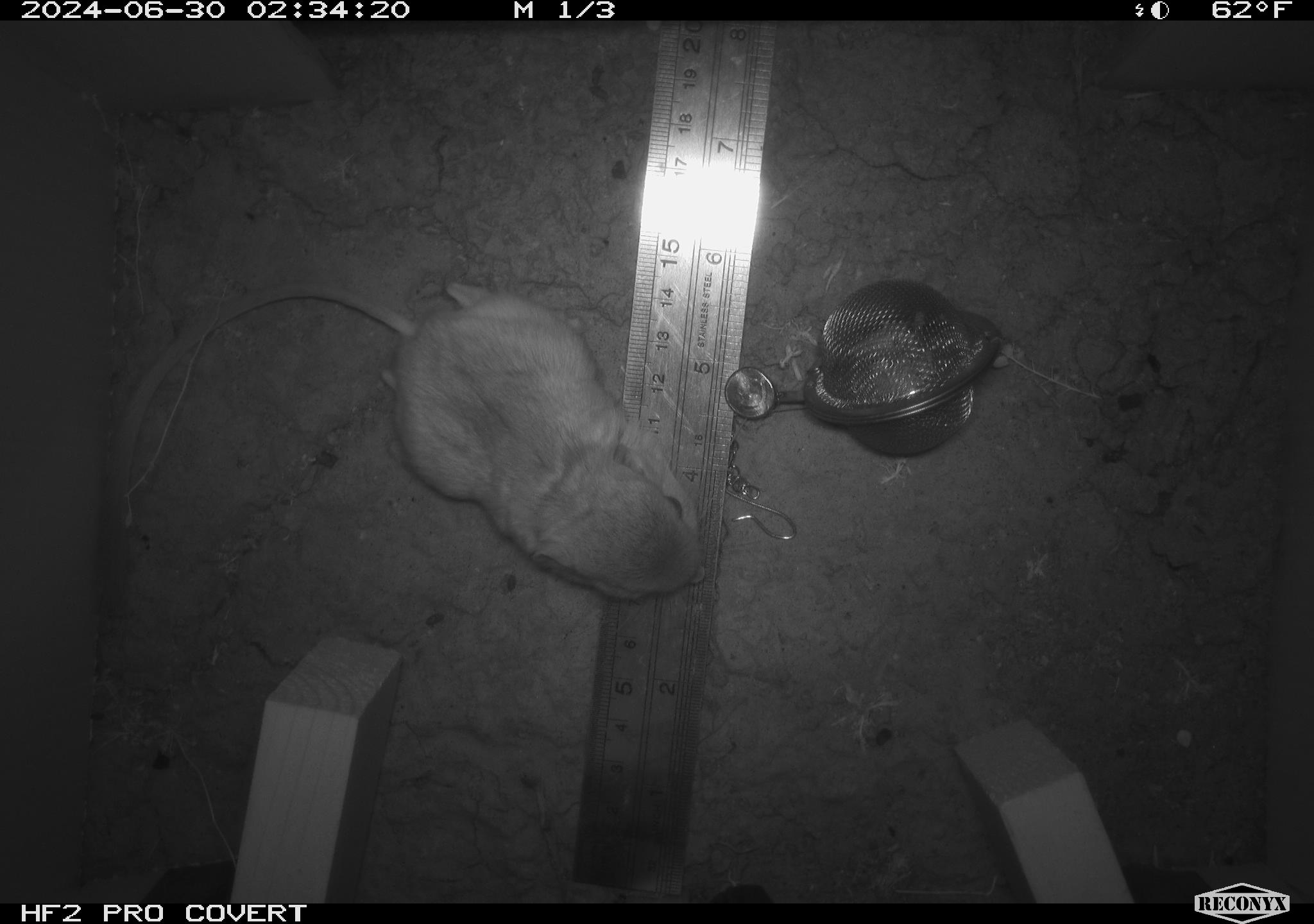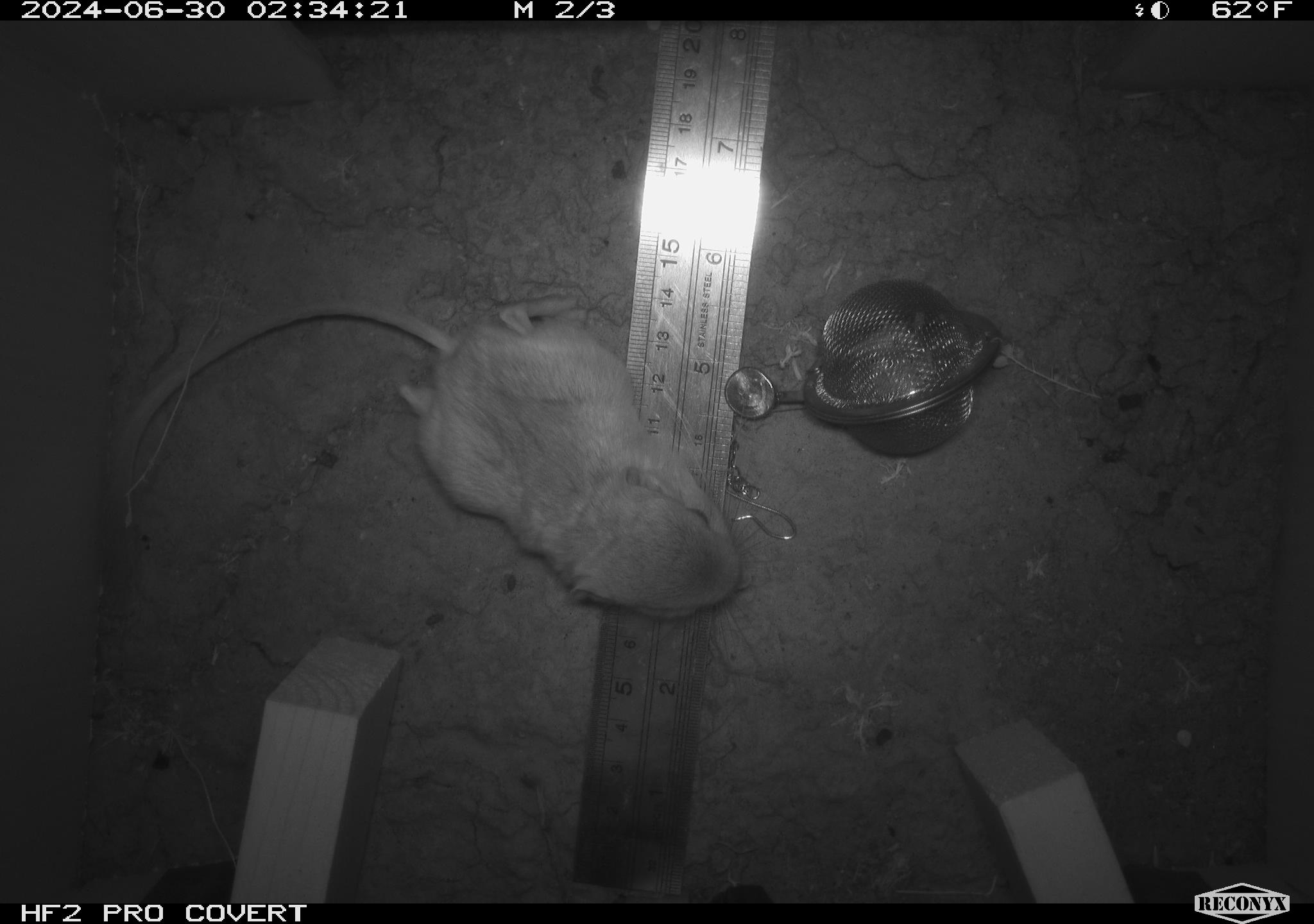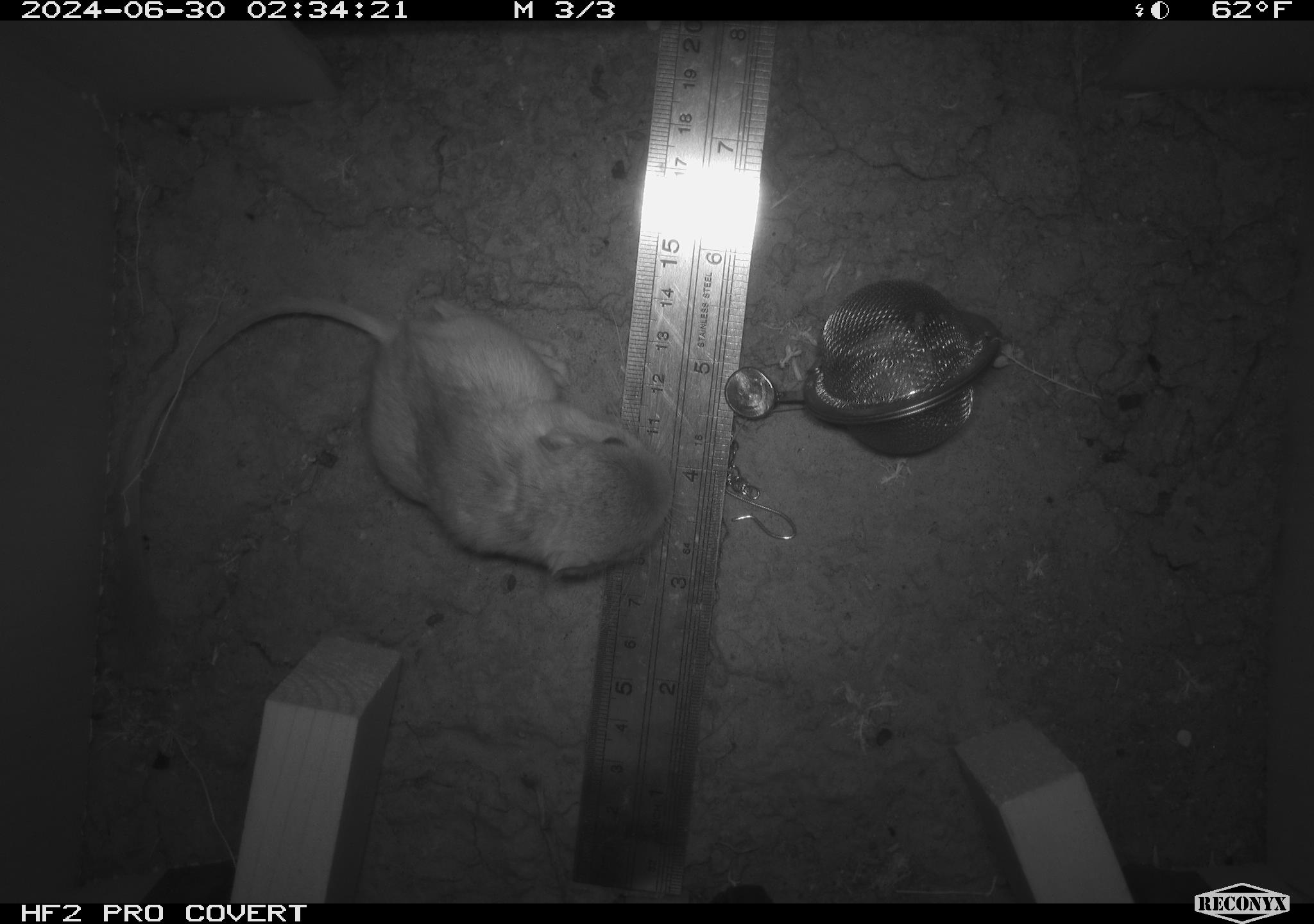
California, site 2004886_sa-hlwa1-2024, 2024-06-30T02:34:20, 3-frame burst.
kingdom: Animalia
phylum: Chordata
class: Mammalia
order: Rodentia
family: Heteromyidae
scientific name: Heteromyidae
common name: kangaroo rats and pocket mice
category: heteromyidae family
Heteromyidae family (kangaroo rats and pocket mice) (Heteromyidae).